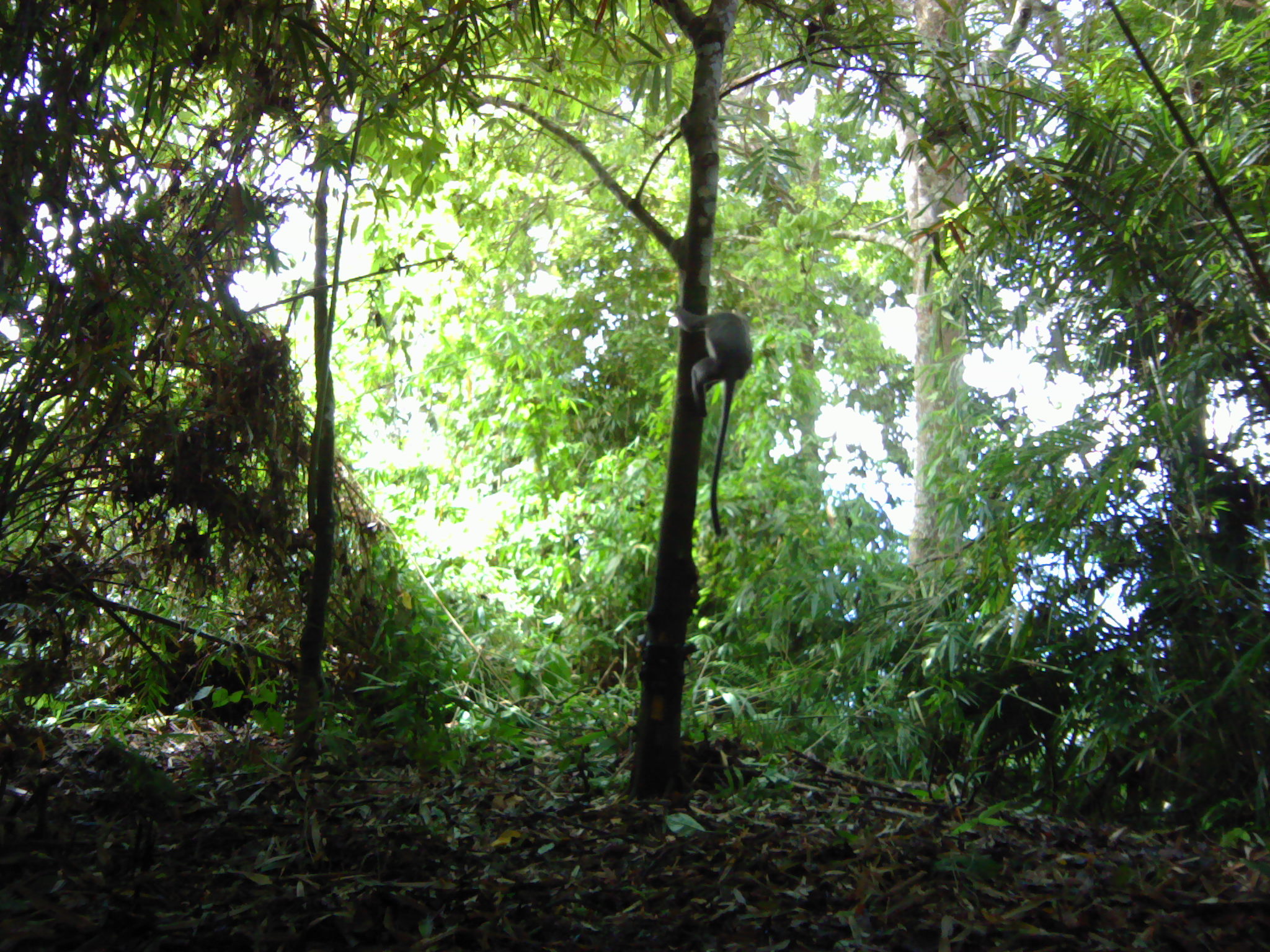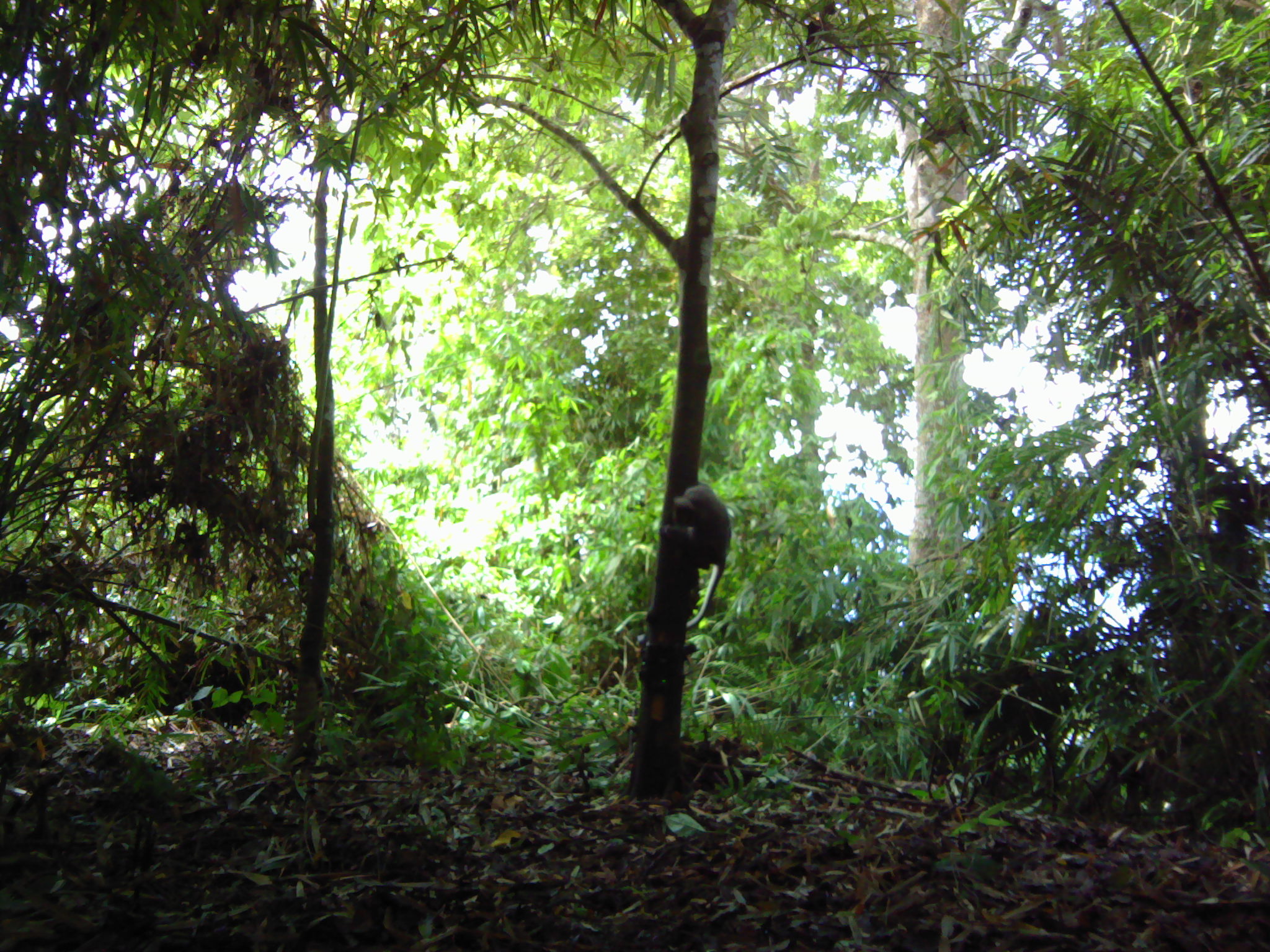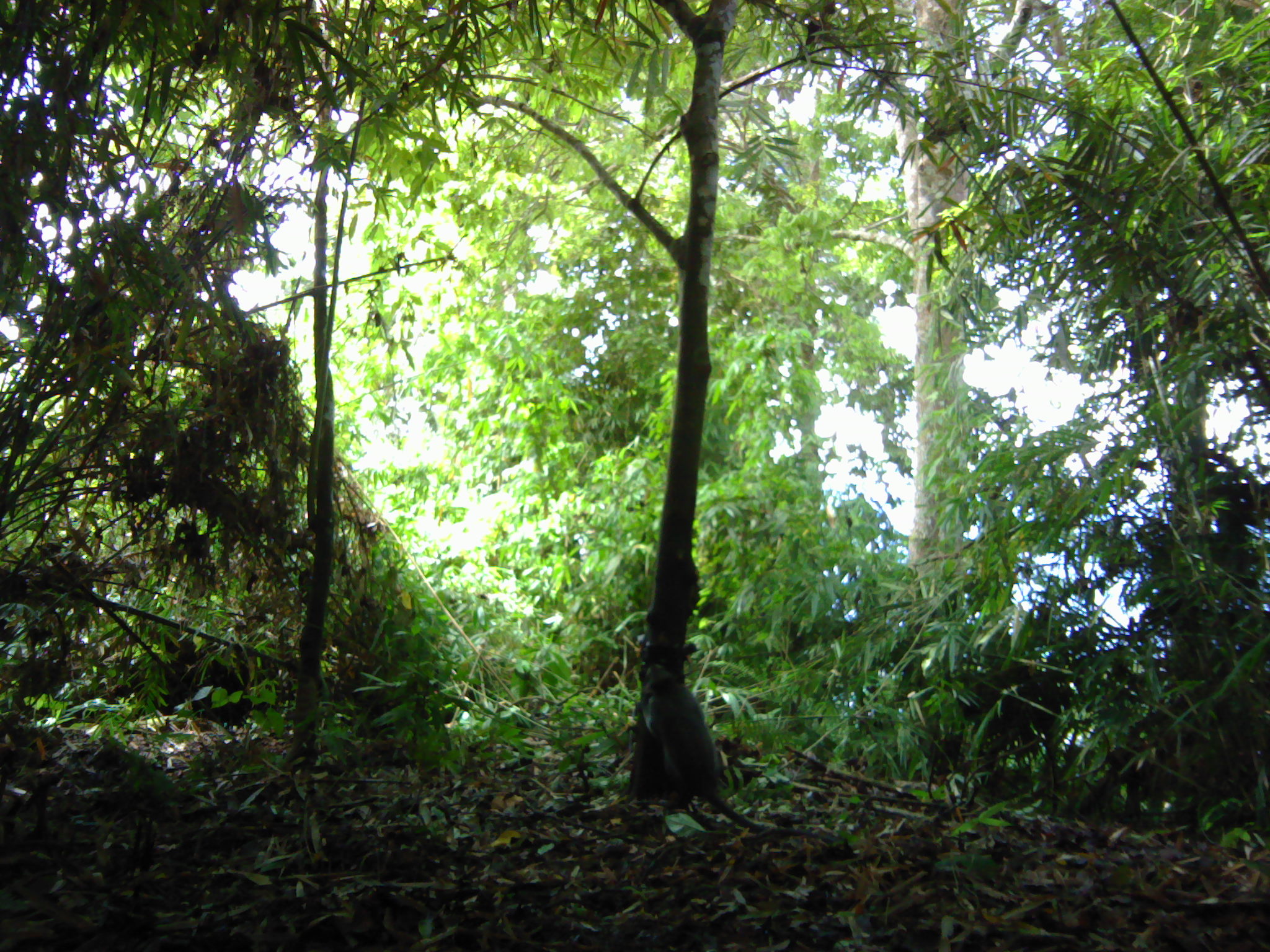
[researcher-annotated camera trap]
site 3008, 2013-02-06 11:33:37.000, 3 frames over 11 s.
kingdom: Animalia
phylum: Chordata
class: Mammalia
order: Primates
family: Cercopithecidae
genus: Presbytis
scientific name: Presbytis thomasi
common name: thomas’s langur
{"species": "Presbytis thomasi (thomas’s langur)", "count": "1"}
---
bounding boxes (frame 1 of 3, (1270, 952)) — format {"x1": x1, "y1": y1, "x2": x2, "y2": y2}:
presbytis thomasi: {"x1": 664, "y1": 302, "x2": 752, "y2": 537}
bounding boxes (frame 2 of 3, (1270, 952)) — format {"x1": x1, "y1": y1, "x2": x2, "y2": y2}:
presbytis thomasi: {"x1": 659, "y1": 483, "x2": 732, "y2": 631}; {"x1": 733, "y1": 556, "x2": 737, "y2": 558}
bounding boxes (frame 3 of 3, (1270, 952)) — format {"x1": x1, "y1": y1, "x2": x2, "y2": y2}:
presbytis thomasi: {"x1": 634, "y1": 656, "x2": 845, "y2": 847}